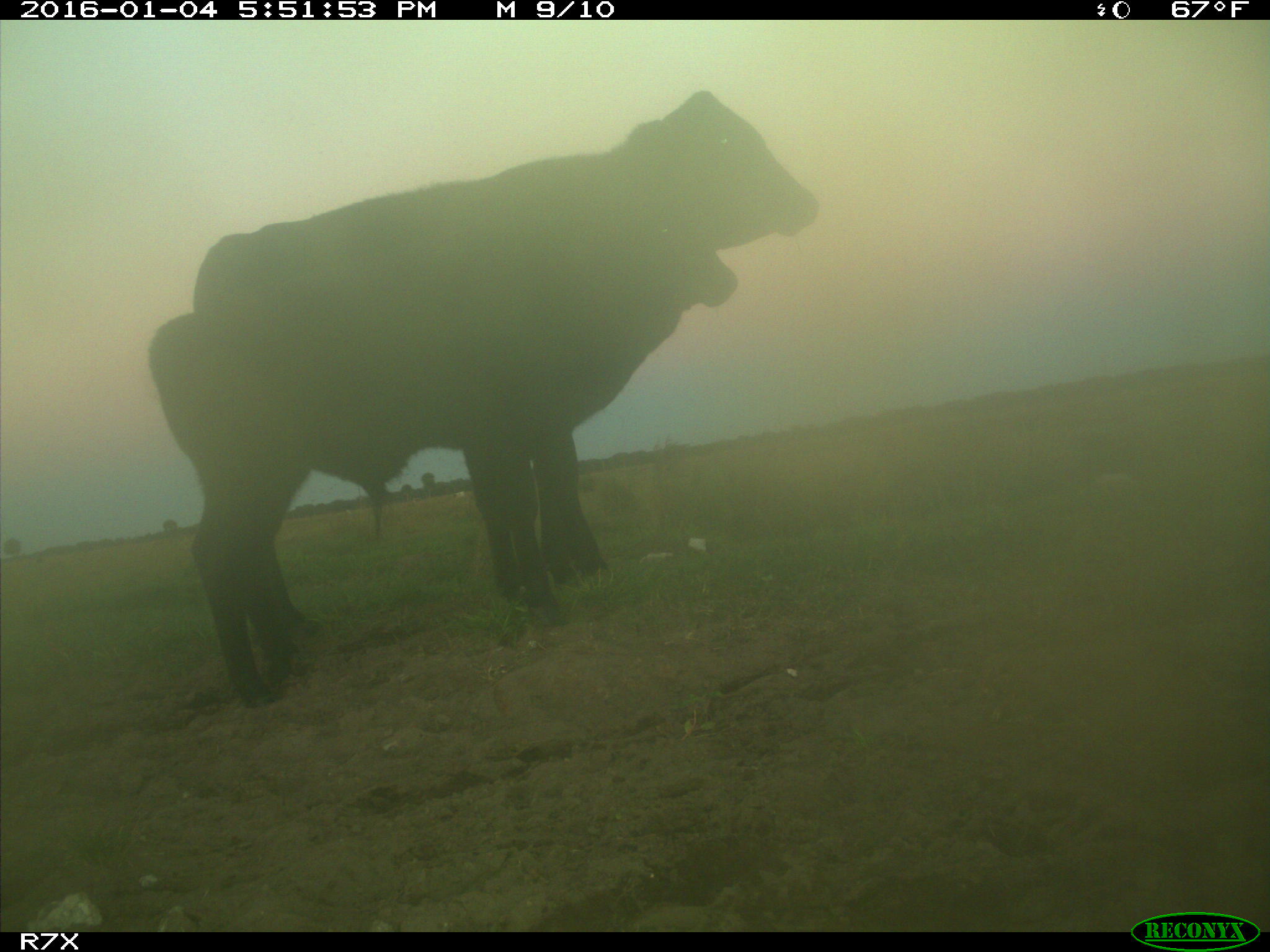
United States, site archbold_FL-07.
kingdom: Animalia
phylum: Chordata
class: Mammalia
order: Artiodactyla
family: Bovidae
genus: Bos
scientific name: Bos taurus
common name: domestic cow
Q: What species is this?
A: Bos taurus (domestic cow).